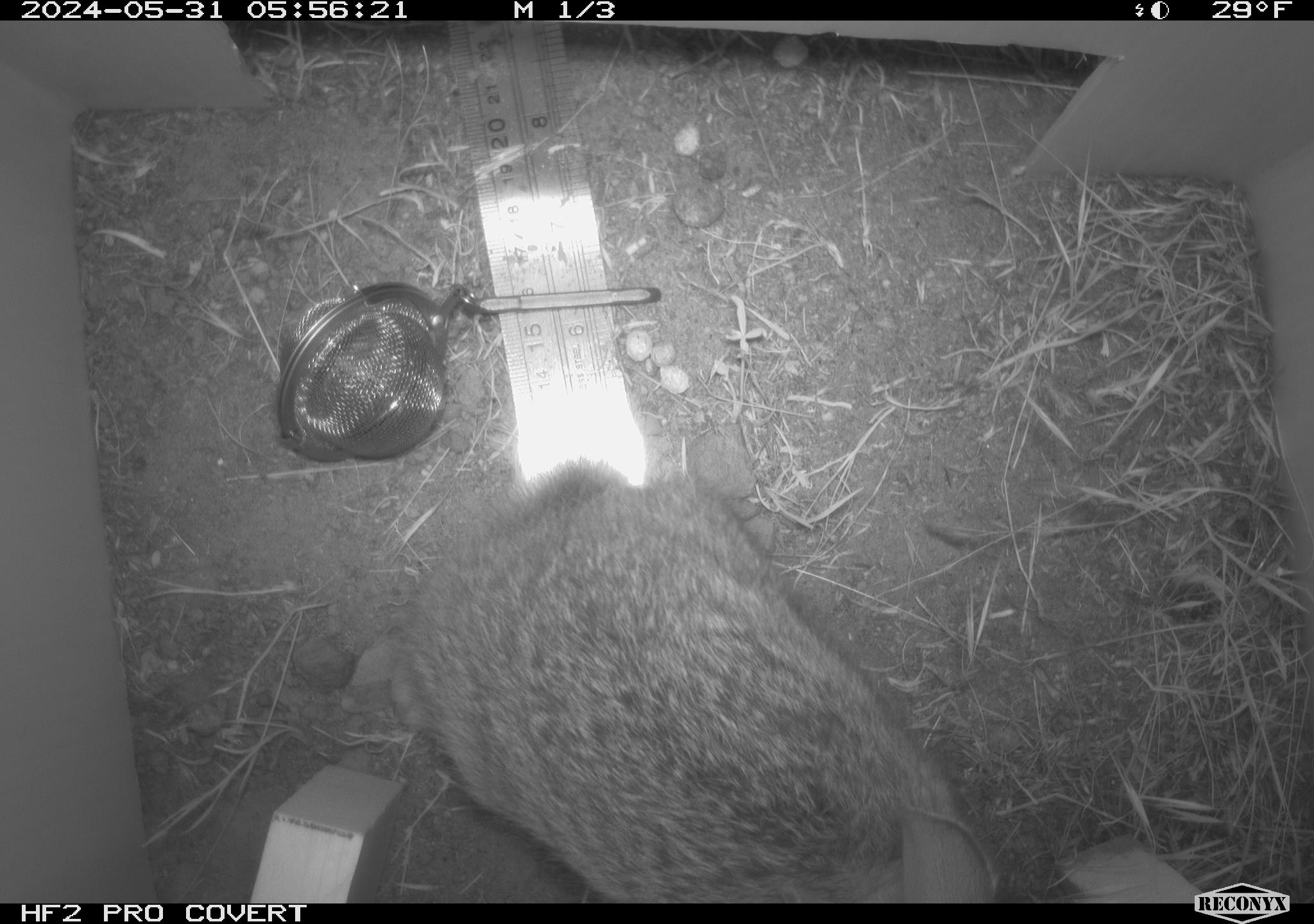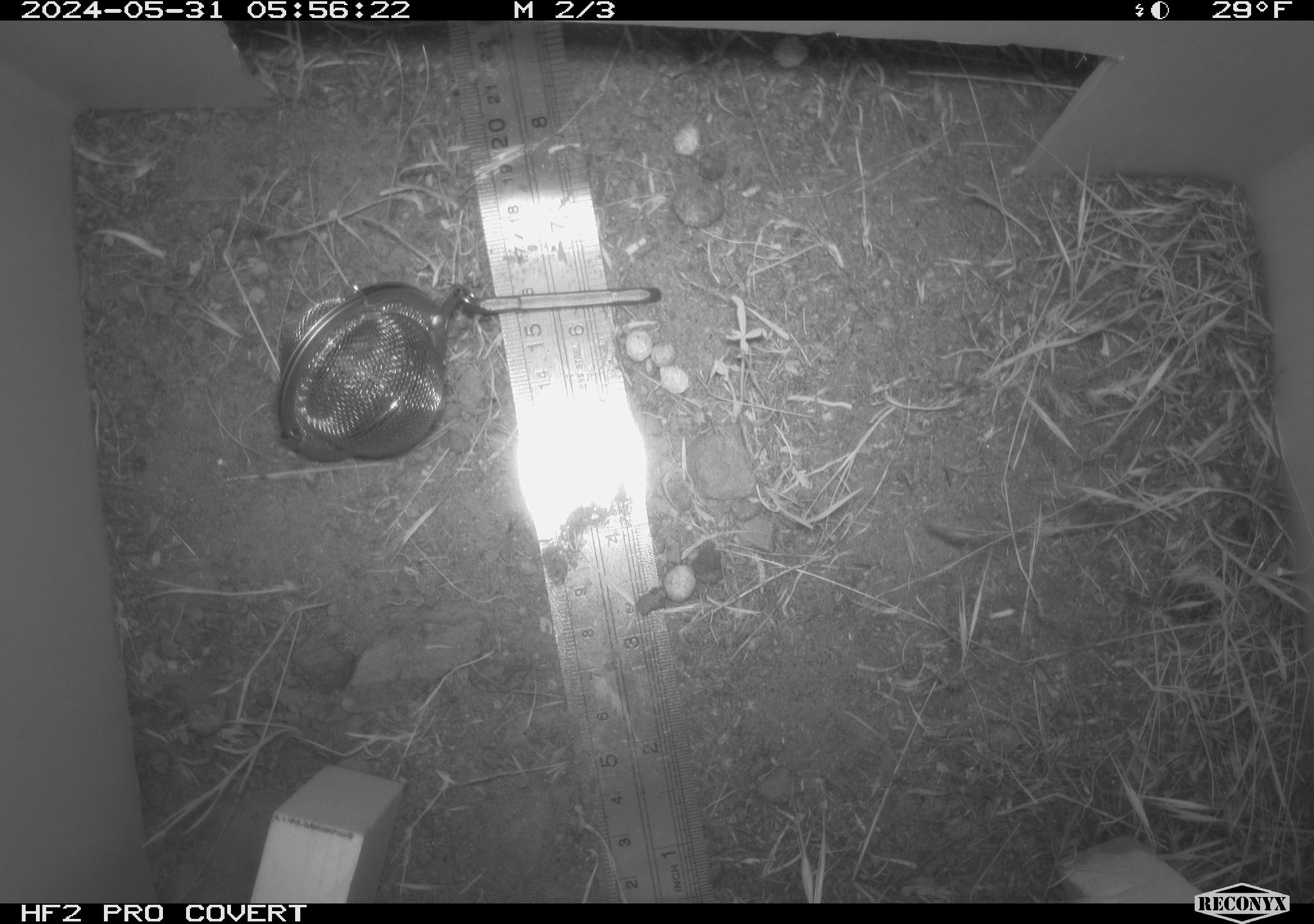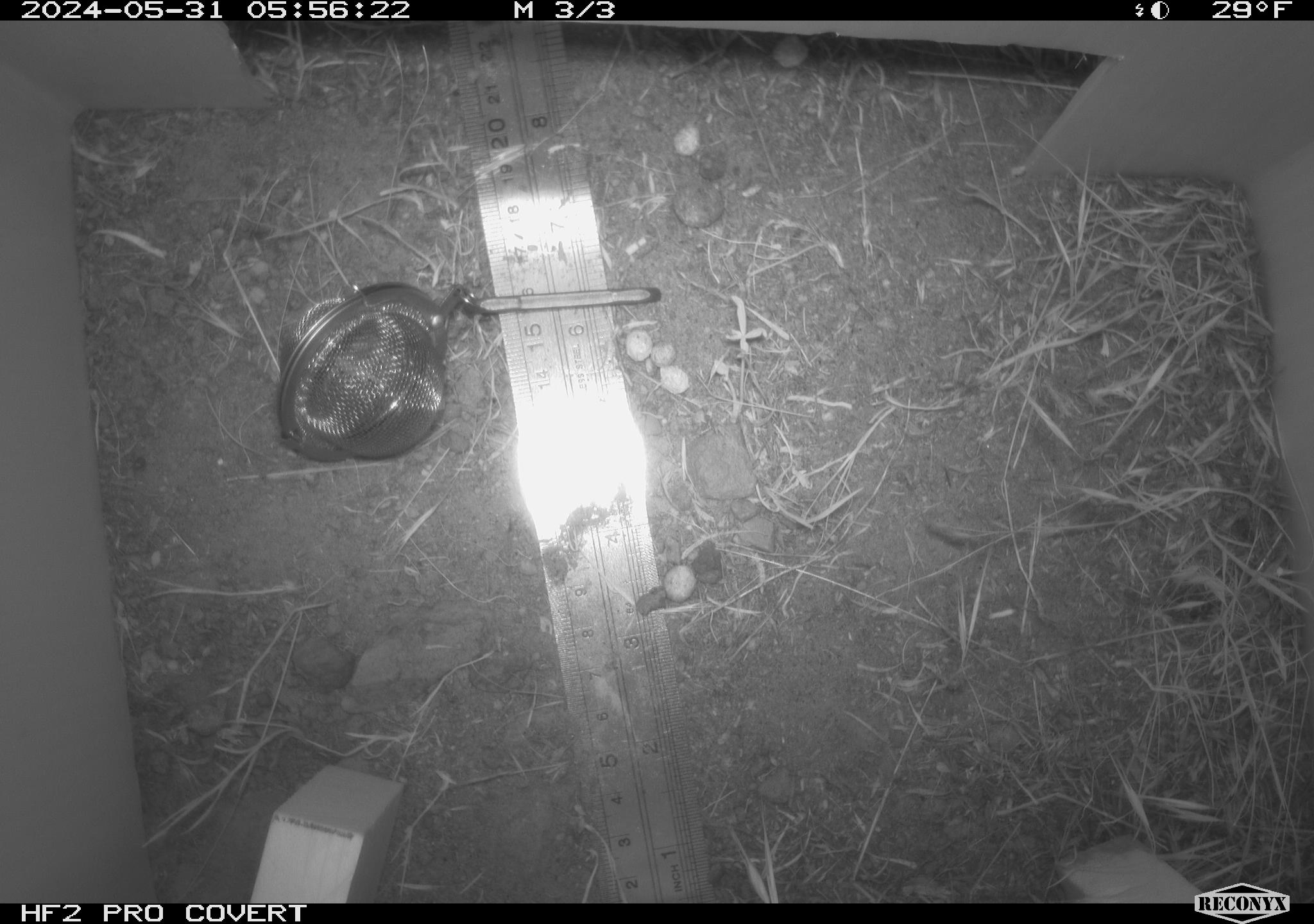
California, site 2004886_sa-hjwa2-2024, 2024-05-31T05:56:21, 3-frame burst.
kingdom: Animalia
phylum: Chordata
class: Mammalia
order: Lagomorpha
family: Leporidae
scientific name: Leporidae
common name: rabbit or hare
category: rabbit and hare family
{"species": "rabbit and hare family (rabbit or hare) (Leporidae)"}